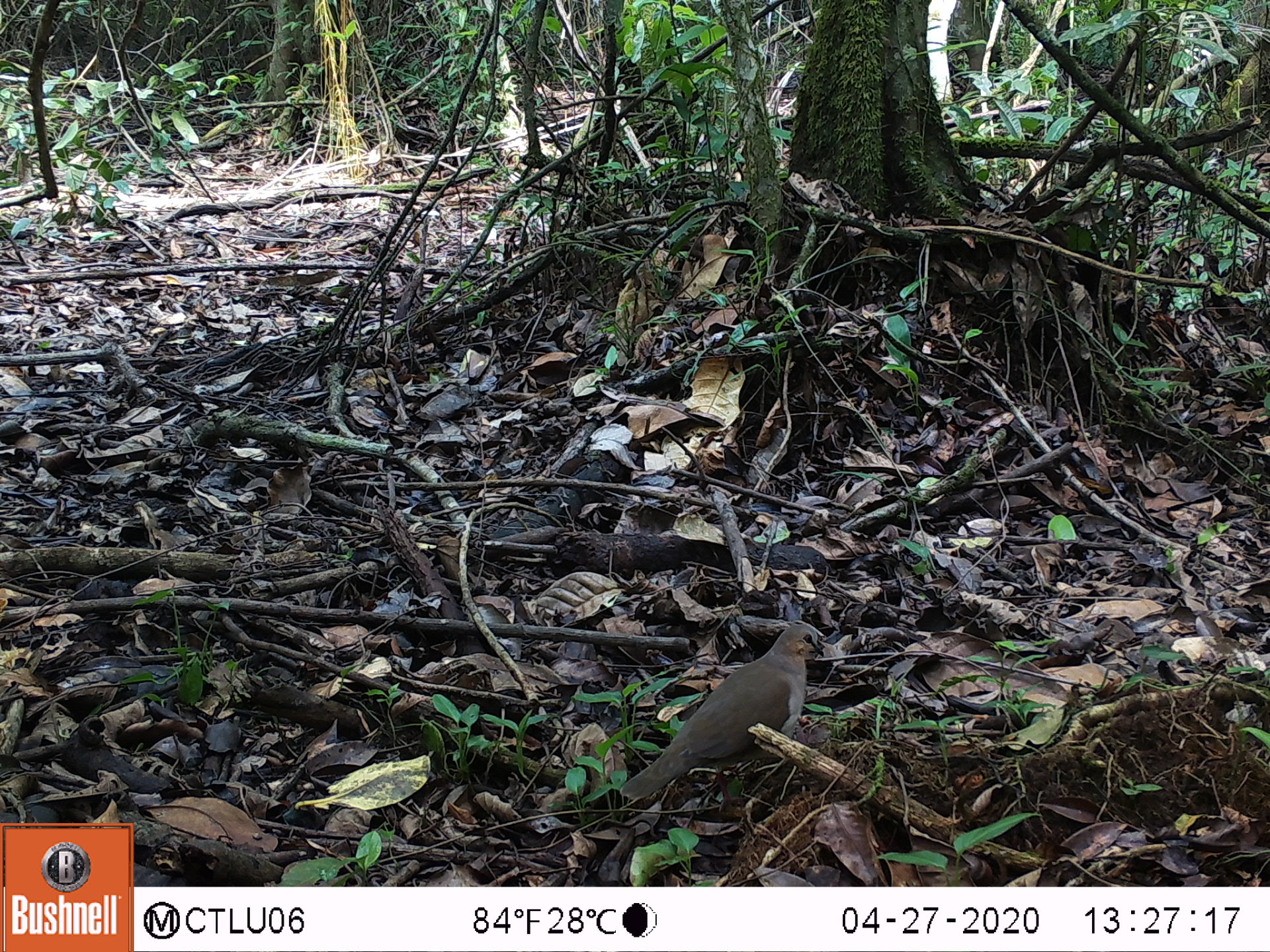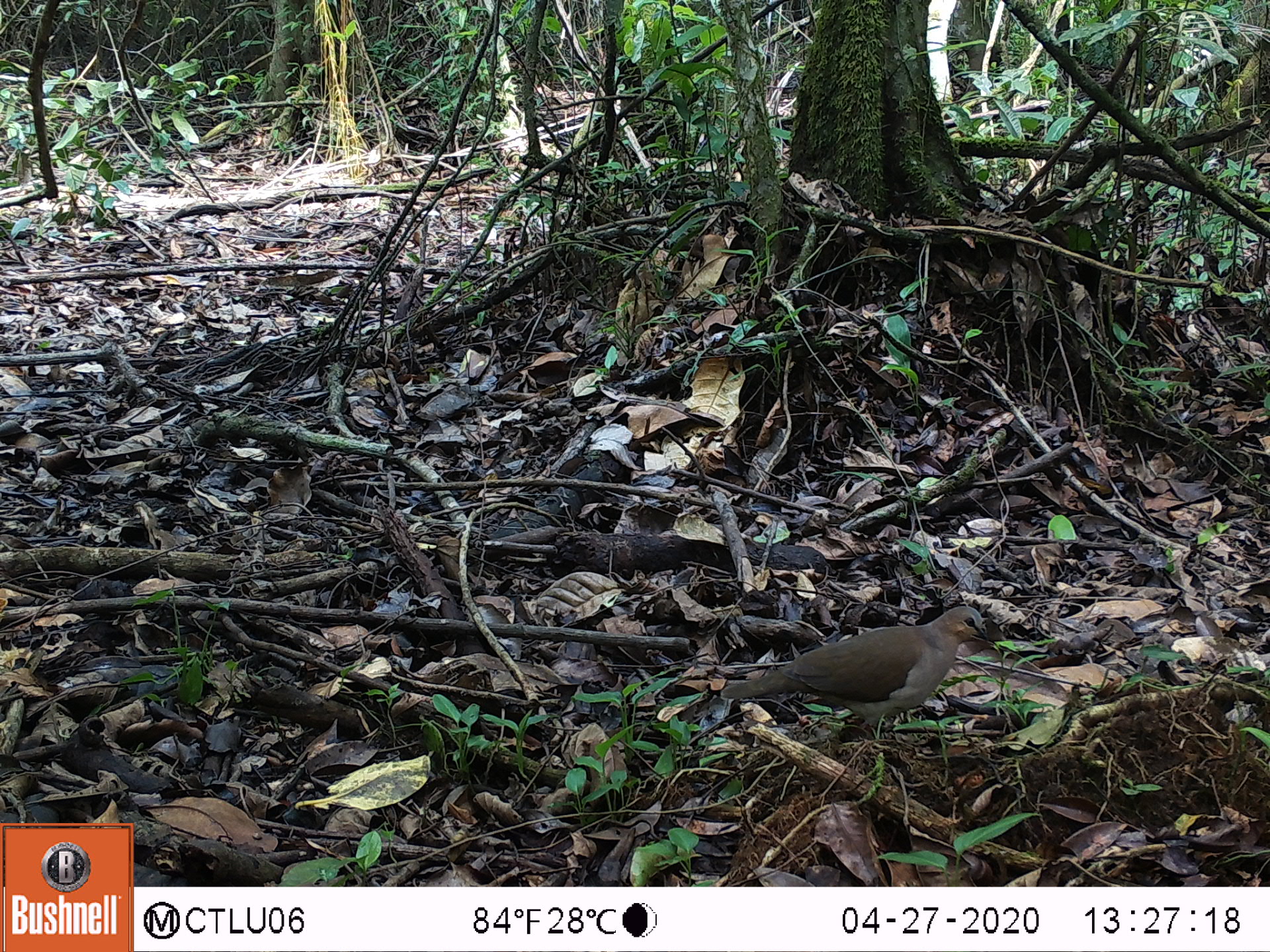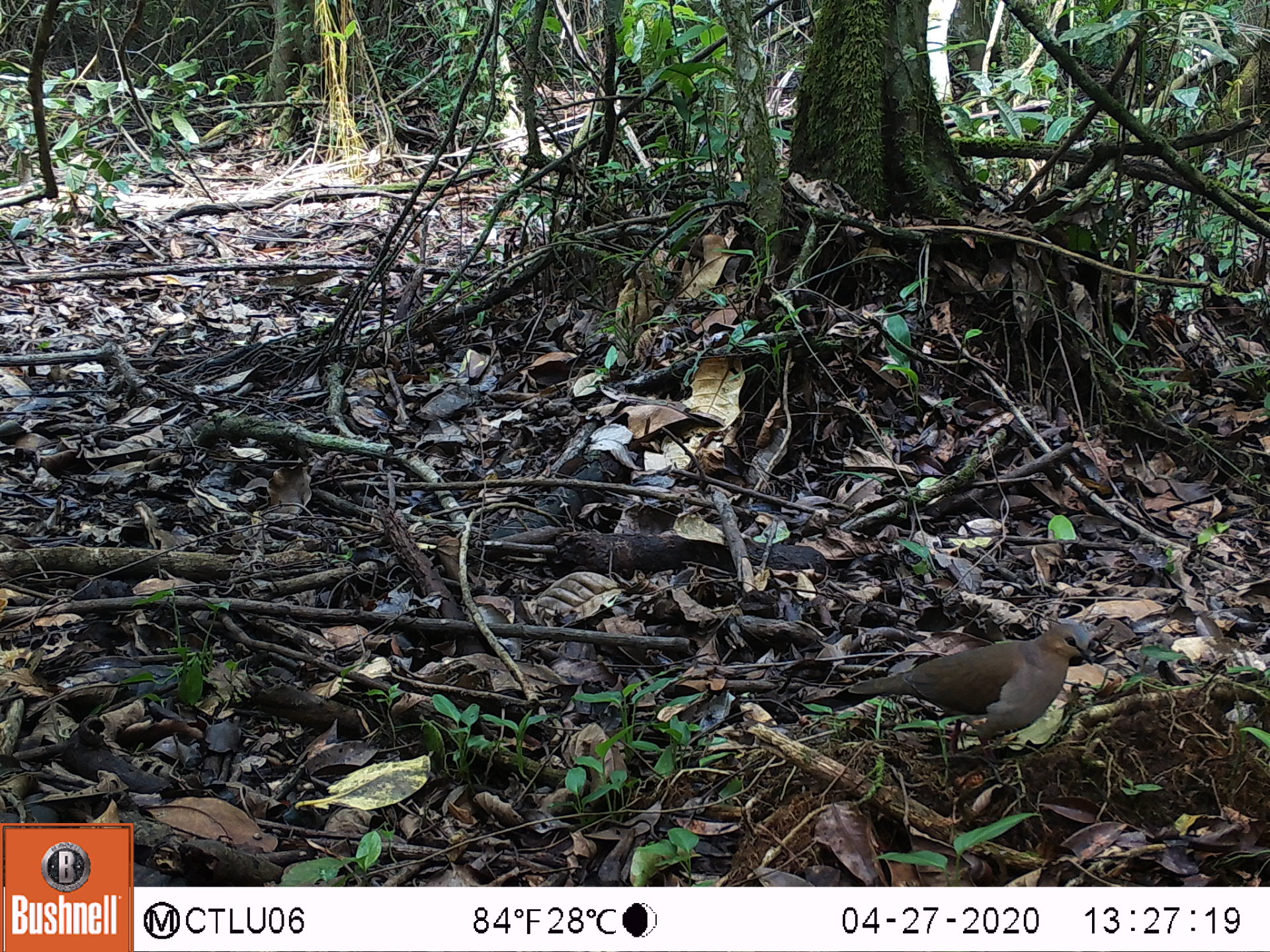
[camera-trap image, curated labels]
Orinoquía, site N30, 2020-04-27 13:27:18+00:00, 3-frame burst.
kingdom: Animalia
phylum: Chordata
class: Aves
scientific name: Aves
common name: bird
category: unknown bird